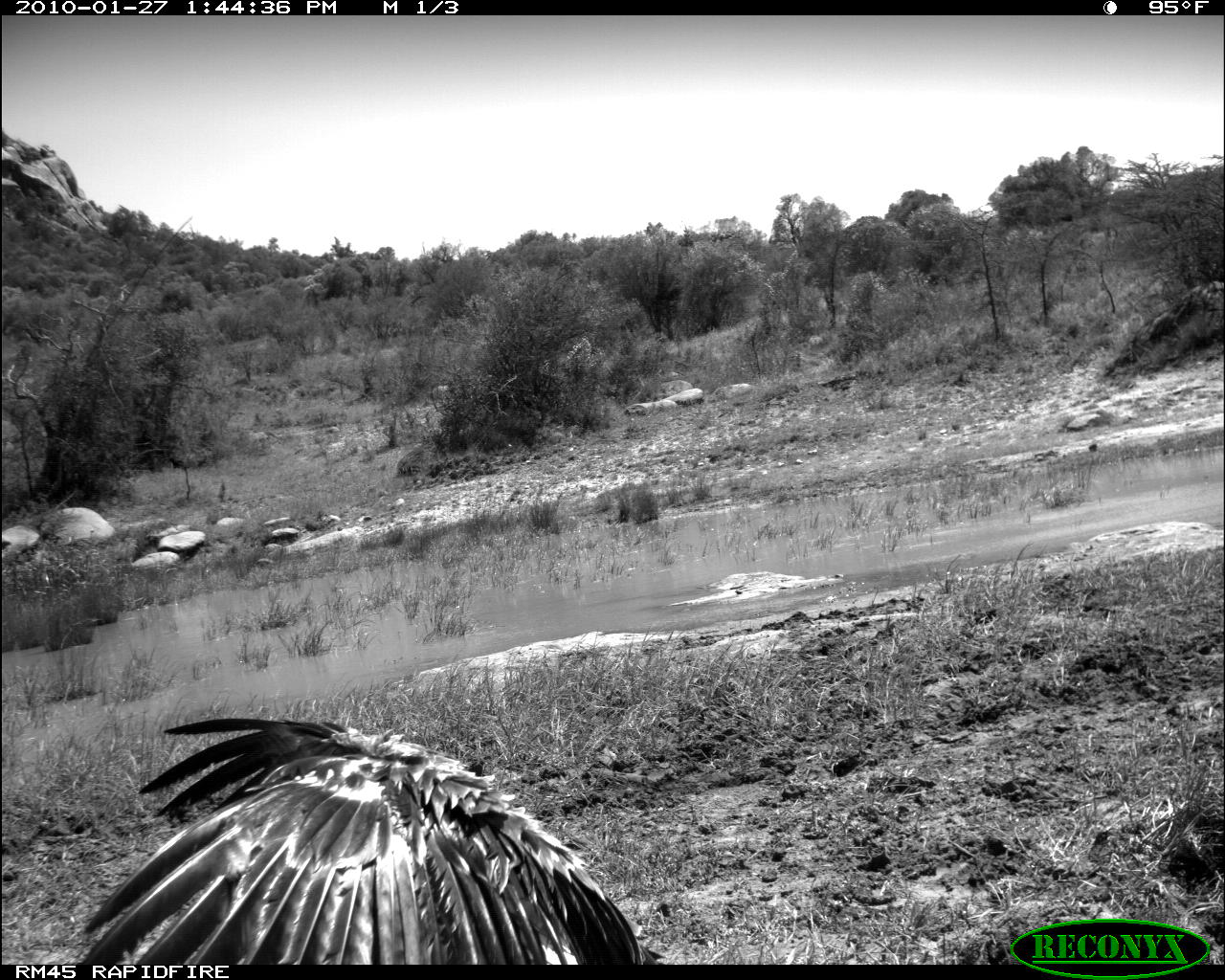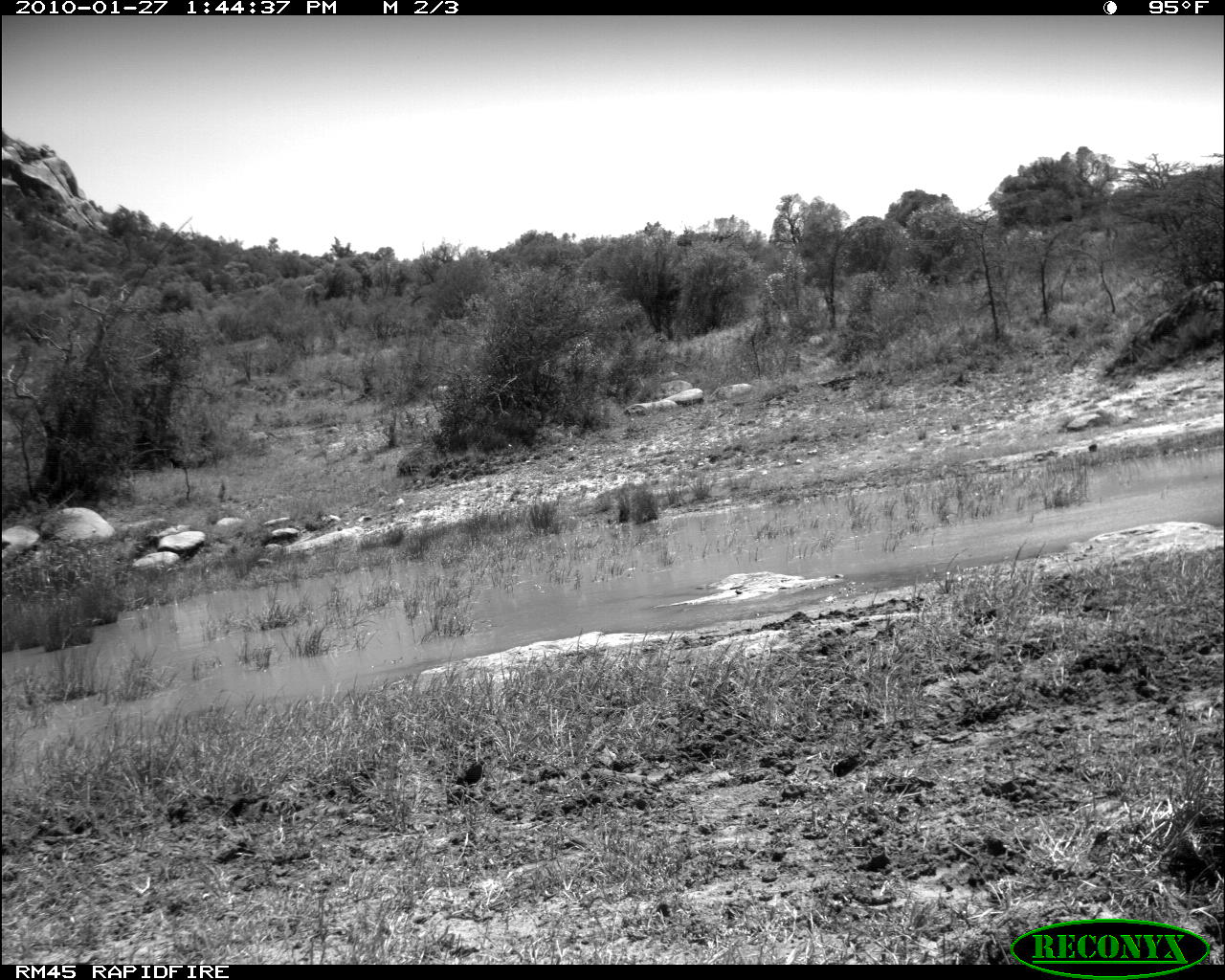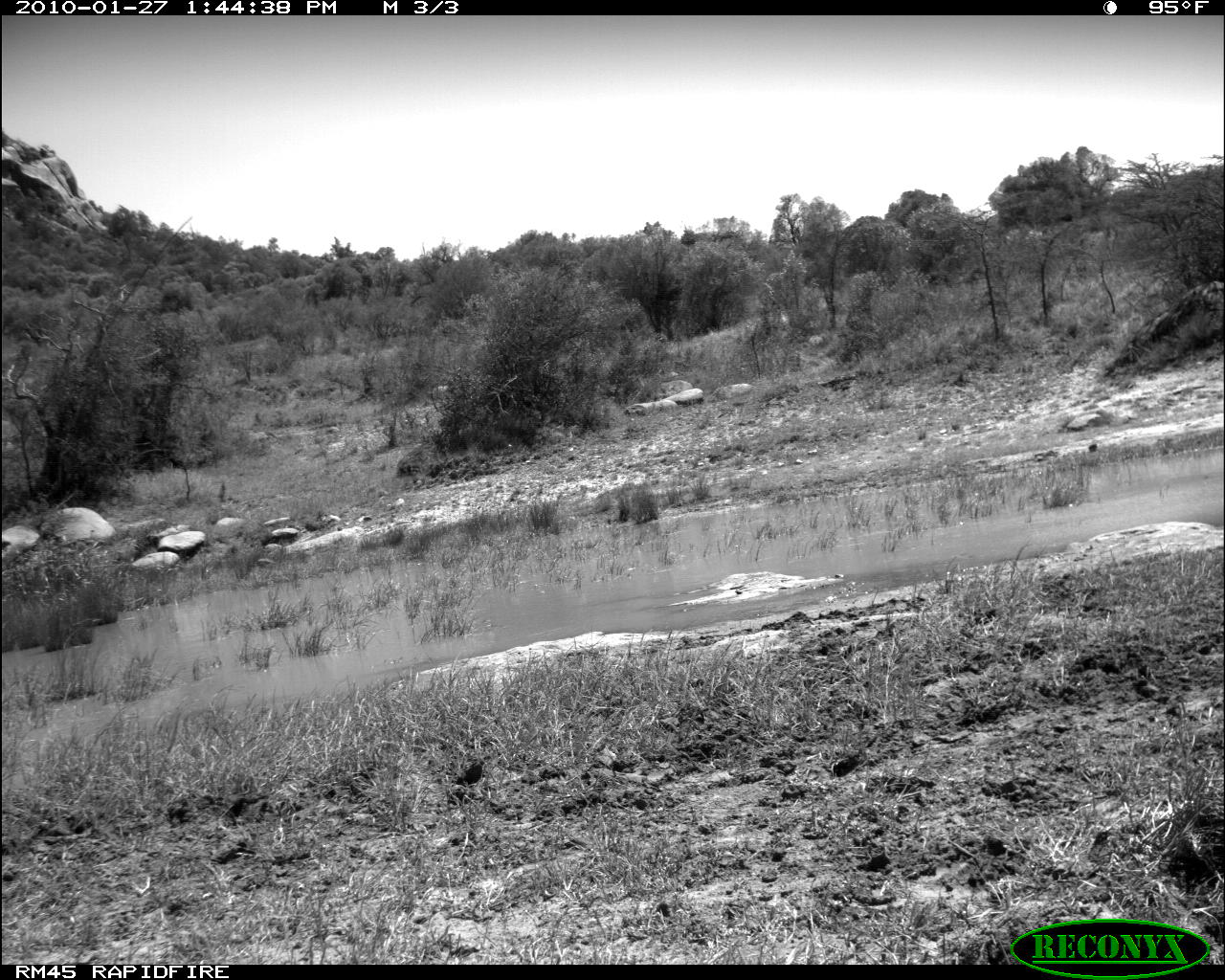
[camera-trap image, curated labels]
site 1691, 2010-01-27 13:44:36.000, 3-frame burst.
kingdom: Animalia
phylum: Chordata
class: Aves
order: Accipitriformes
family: Sagittariidae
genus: Sagittarius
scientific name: Sagittarius serpentarius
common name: secretarybird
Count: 1.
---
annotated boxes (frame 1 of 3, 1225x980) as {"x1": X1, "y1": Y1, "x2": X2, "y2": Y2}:
sagittarius serpentarius: {"x1": 79, "y1": 716, "x2": 659, "y2": 964}